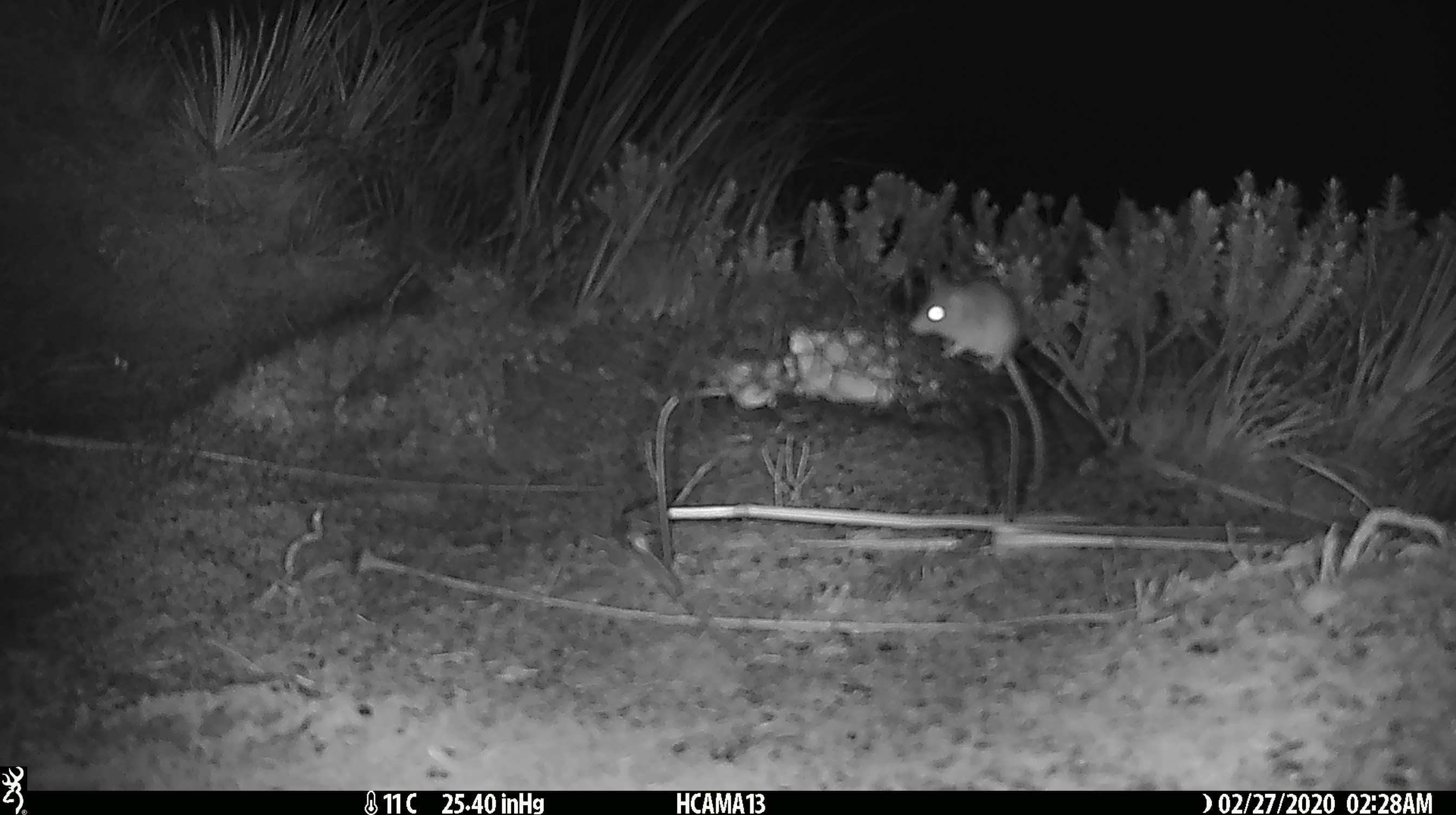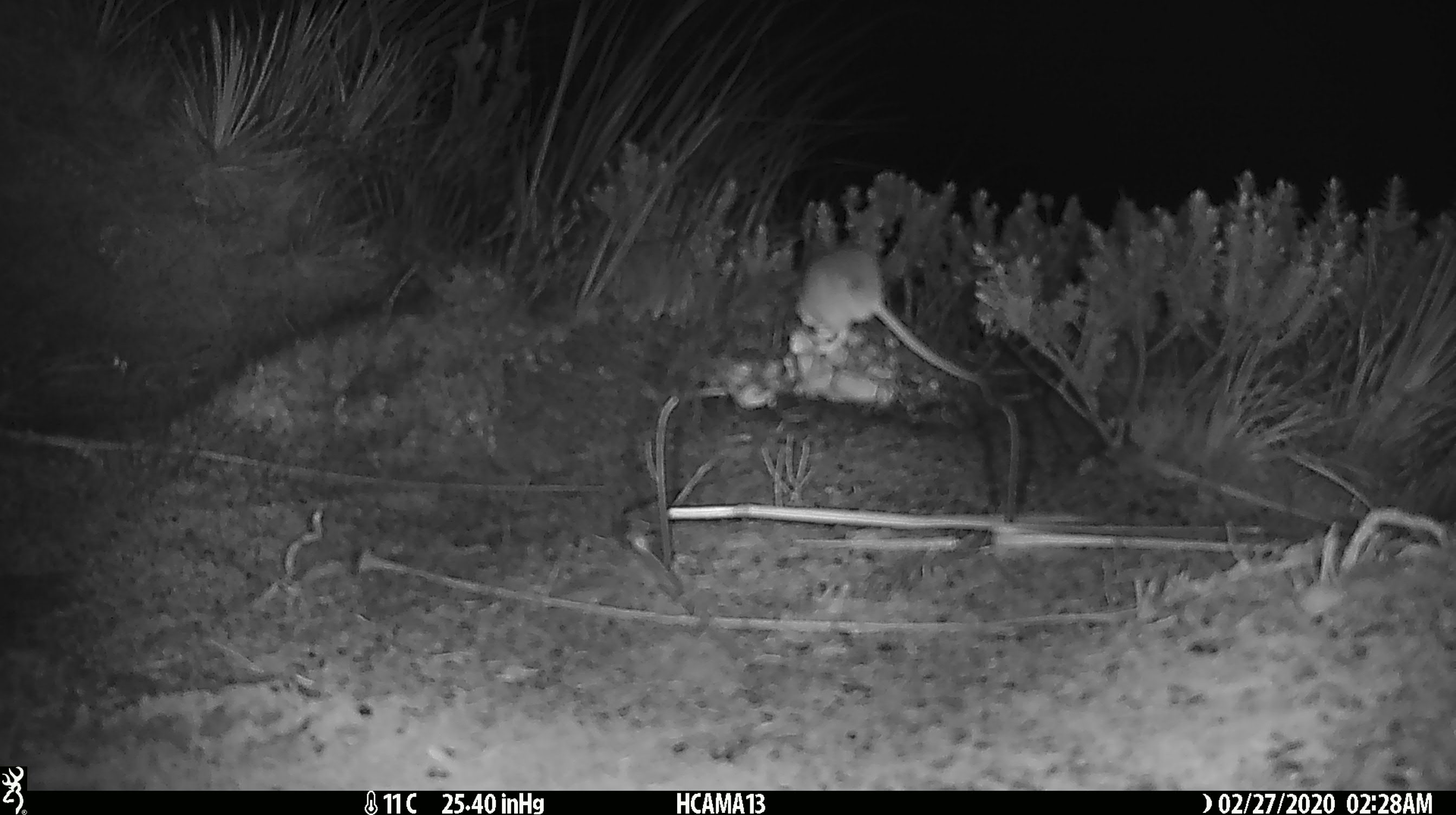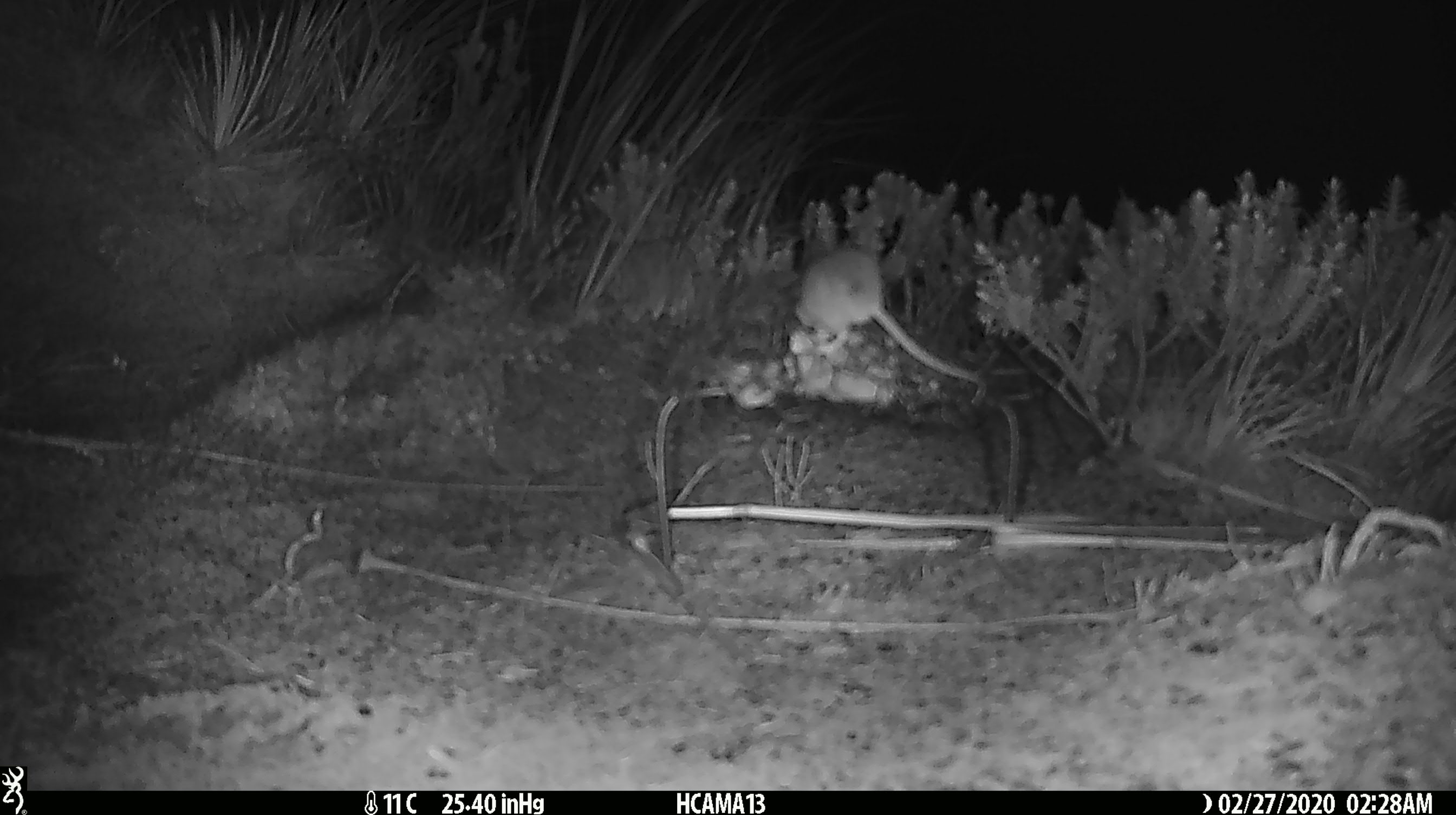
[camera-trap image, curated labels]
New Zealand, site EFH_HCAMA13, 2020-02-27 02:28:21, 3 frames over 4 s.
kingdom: Animalia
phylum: Chordata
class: Mammalia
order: Rodentia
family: Muridae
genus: Mus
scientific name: Mus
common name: mouse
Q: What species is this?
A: Mouse (Mus).